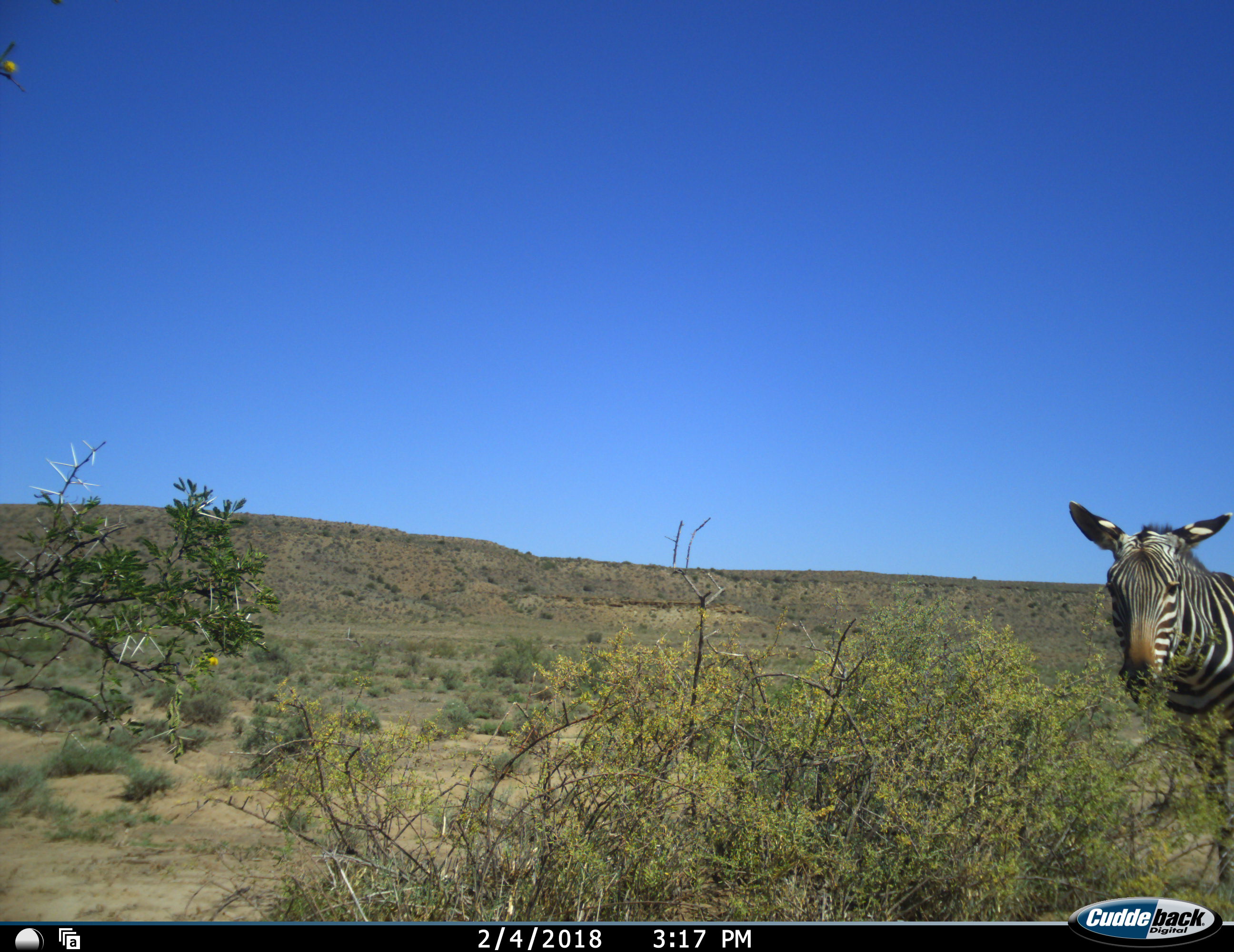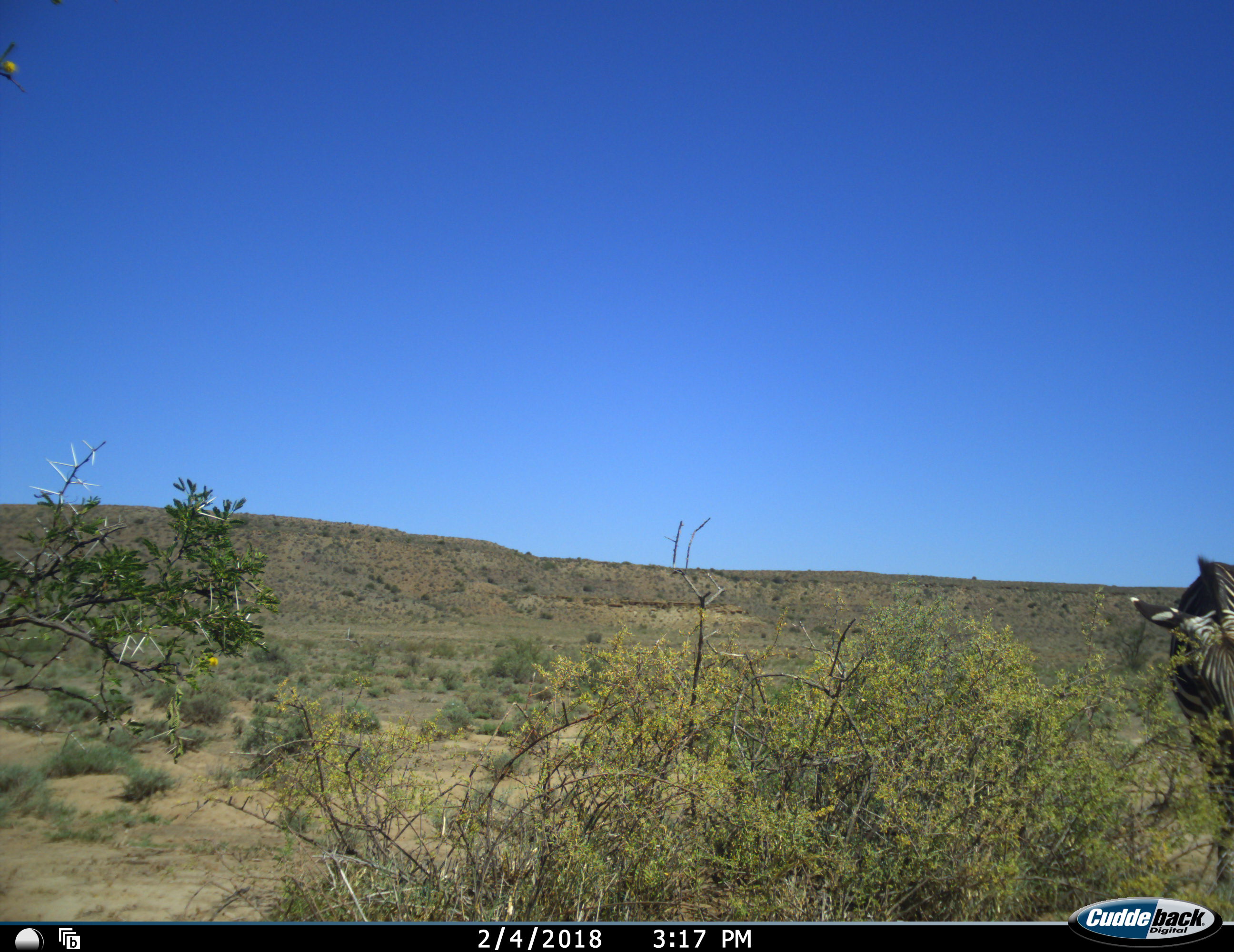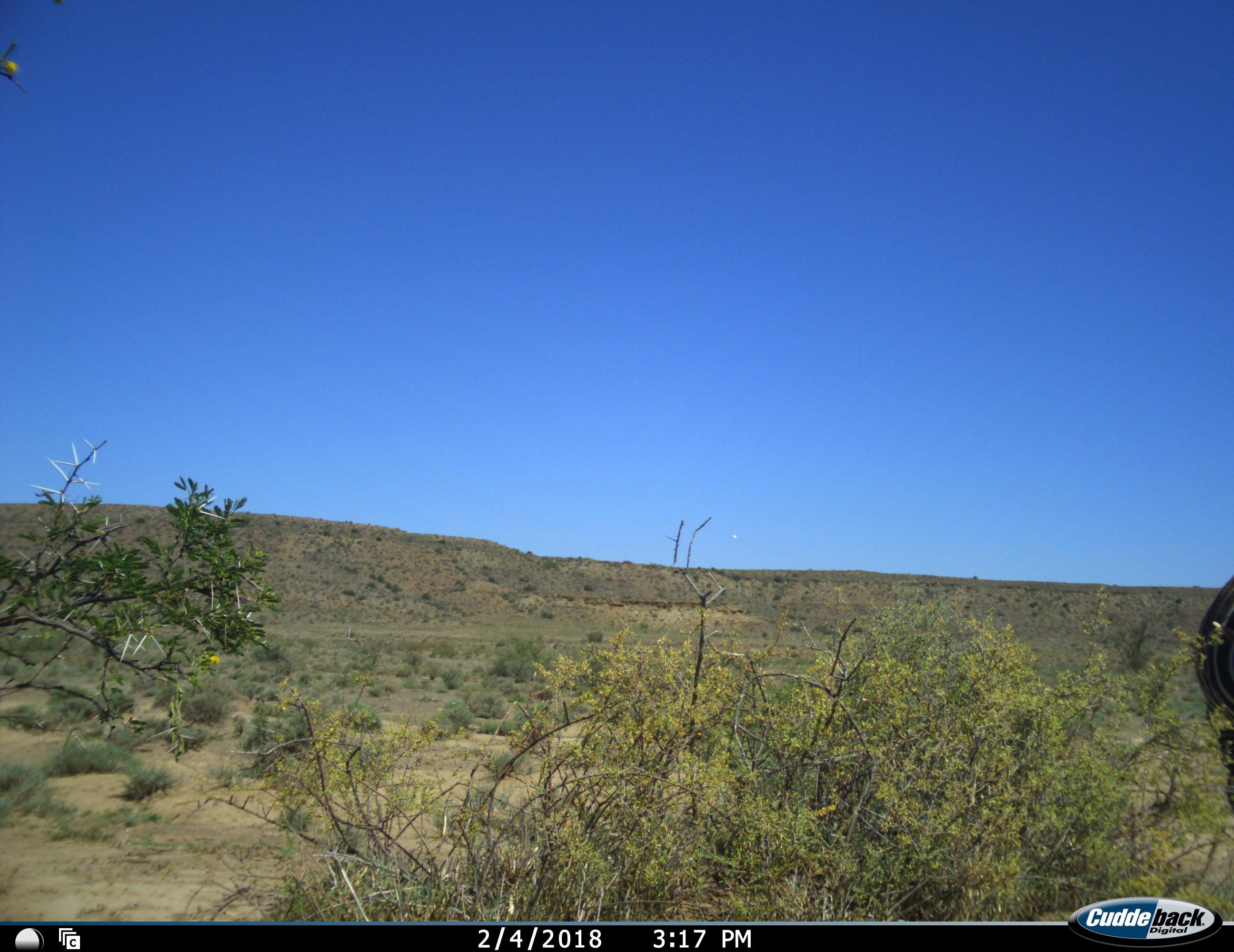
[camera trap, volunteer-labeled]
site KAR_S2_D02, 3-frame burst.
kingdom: Animalia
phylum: Chordata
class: Mammalia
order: Perissodactyla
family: Equidae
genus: Equus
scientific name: Equus zebra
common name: mountain zebra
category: zebramountain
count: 1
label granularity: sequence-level